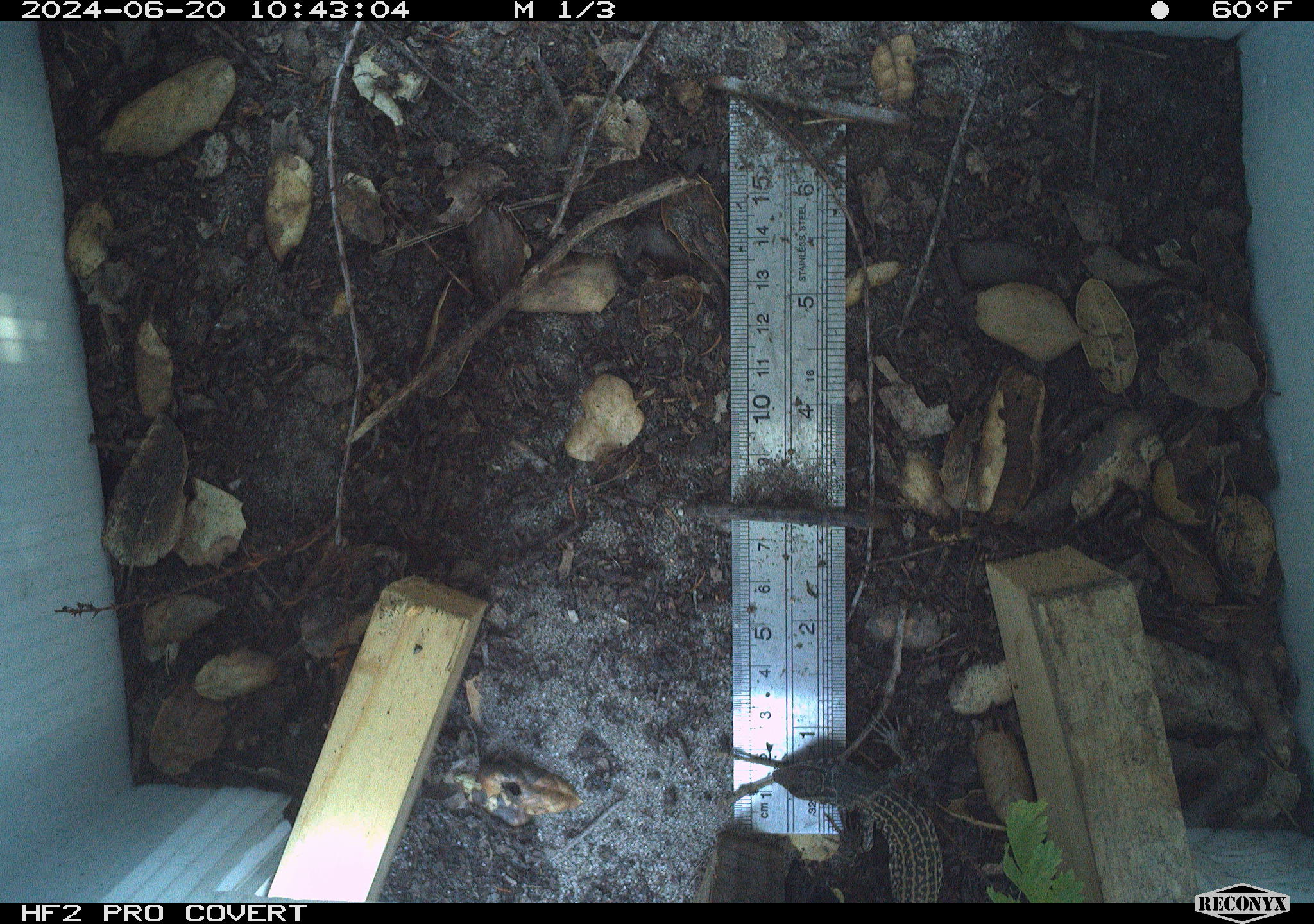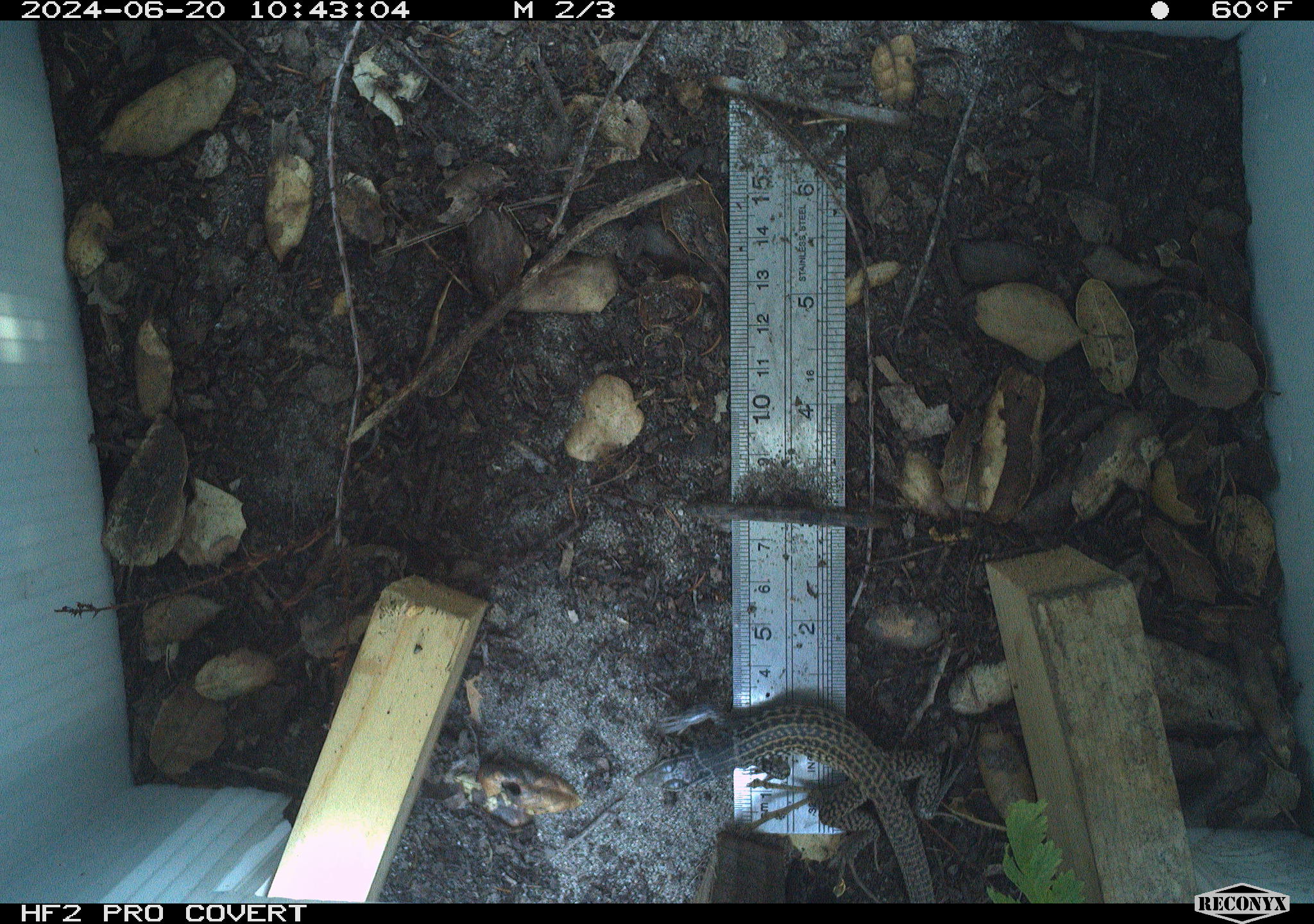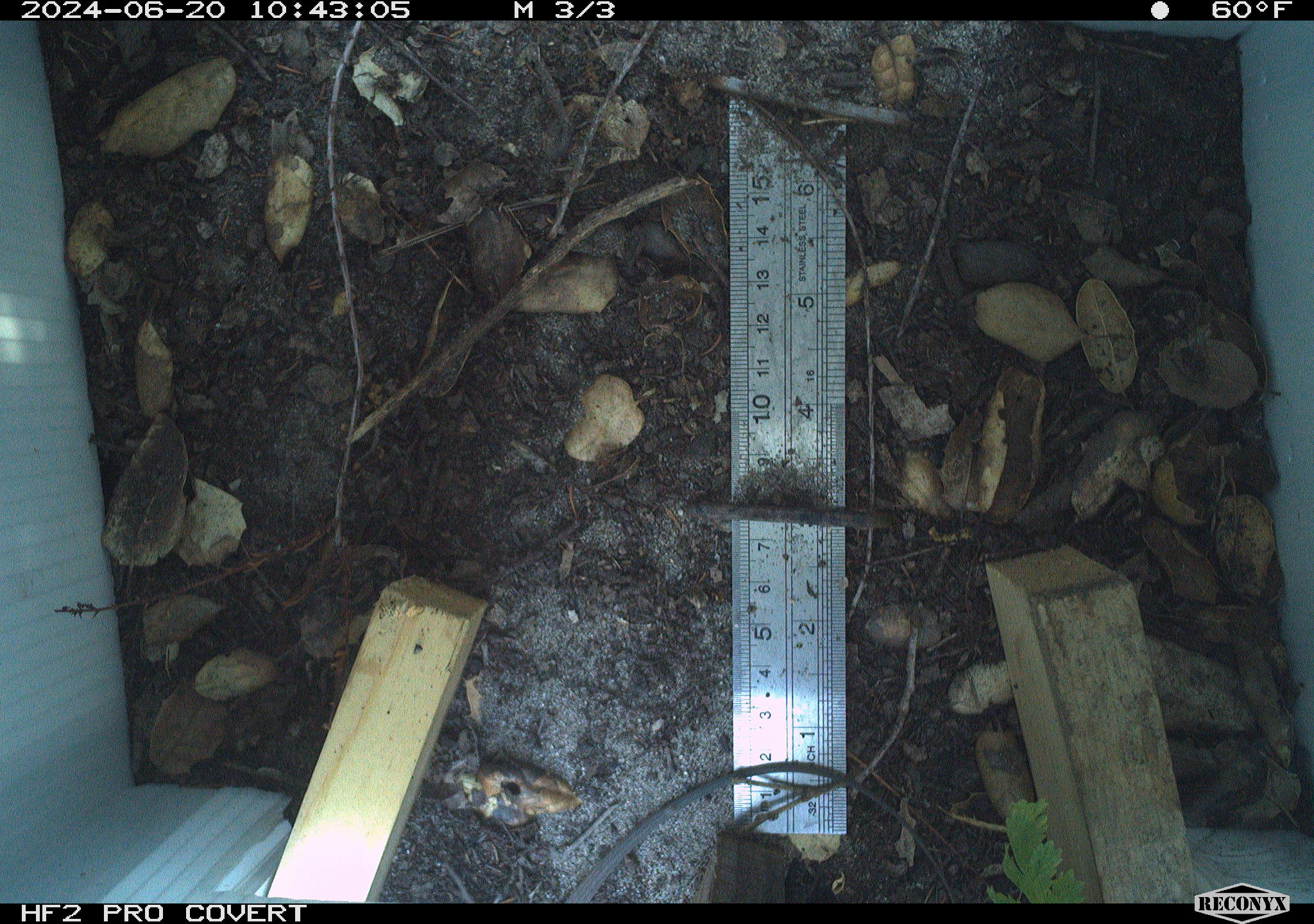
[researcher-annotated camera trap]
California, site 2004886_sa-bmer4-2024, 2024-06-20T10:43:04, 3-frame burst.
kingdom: Animalia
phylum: Chordata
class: Reptilia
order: Squamata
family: Colubridae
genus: Masticophis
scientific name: Masticophis flagellum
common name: coachwhip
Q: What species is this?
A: Coachwhip (Masticophis flagellum).